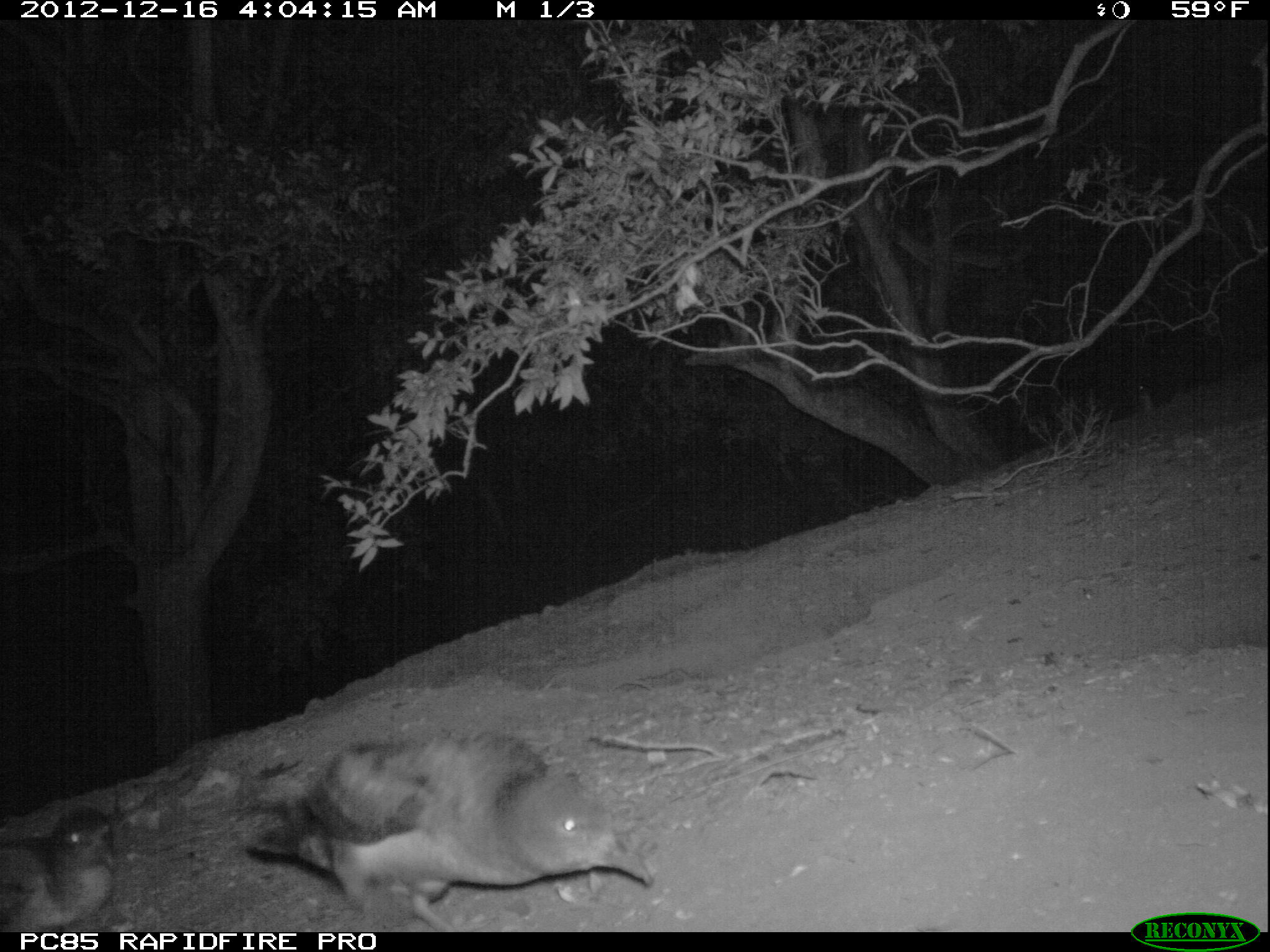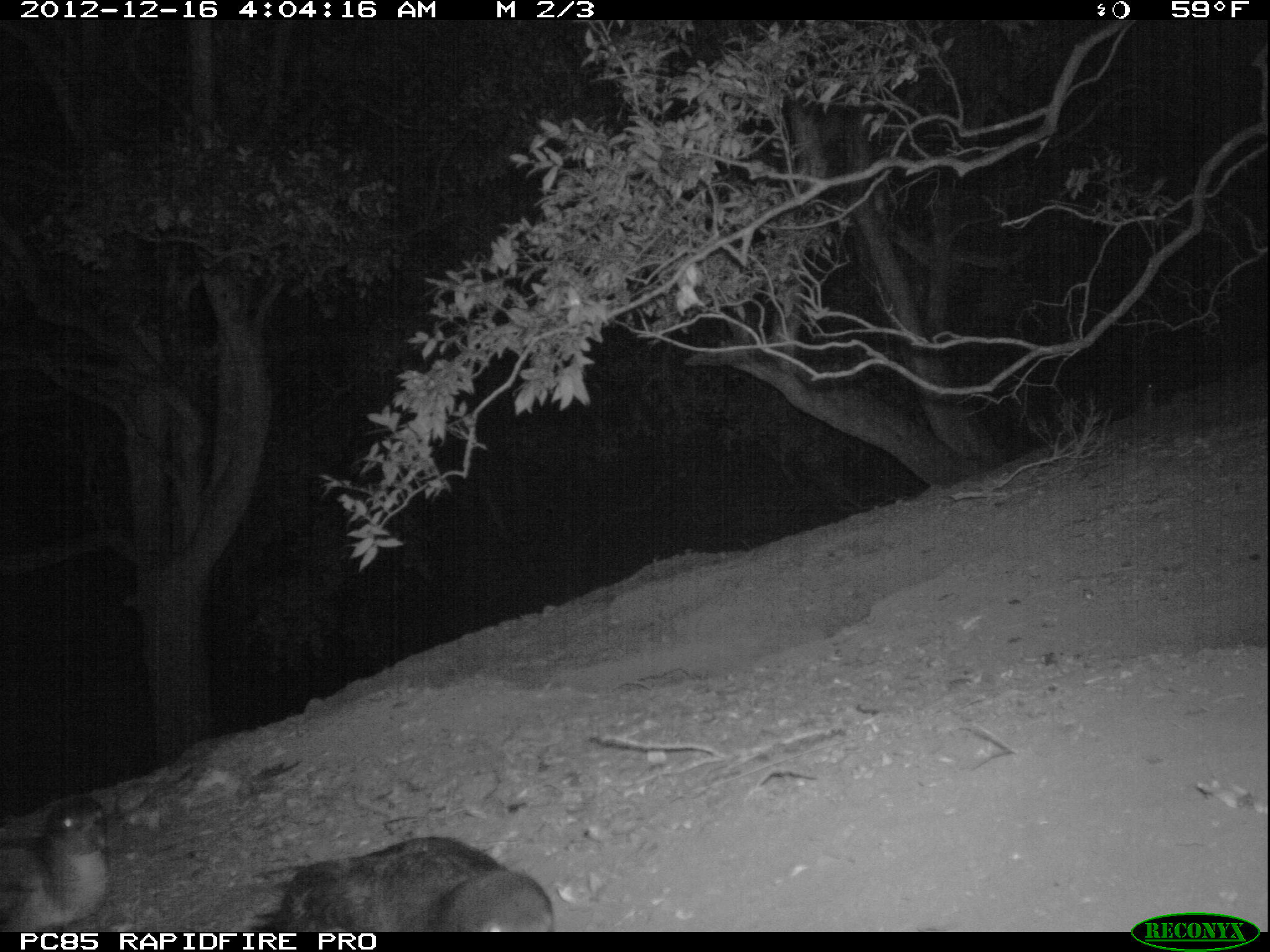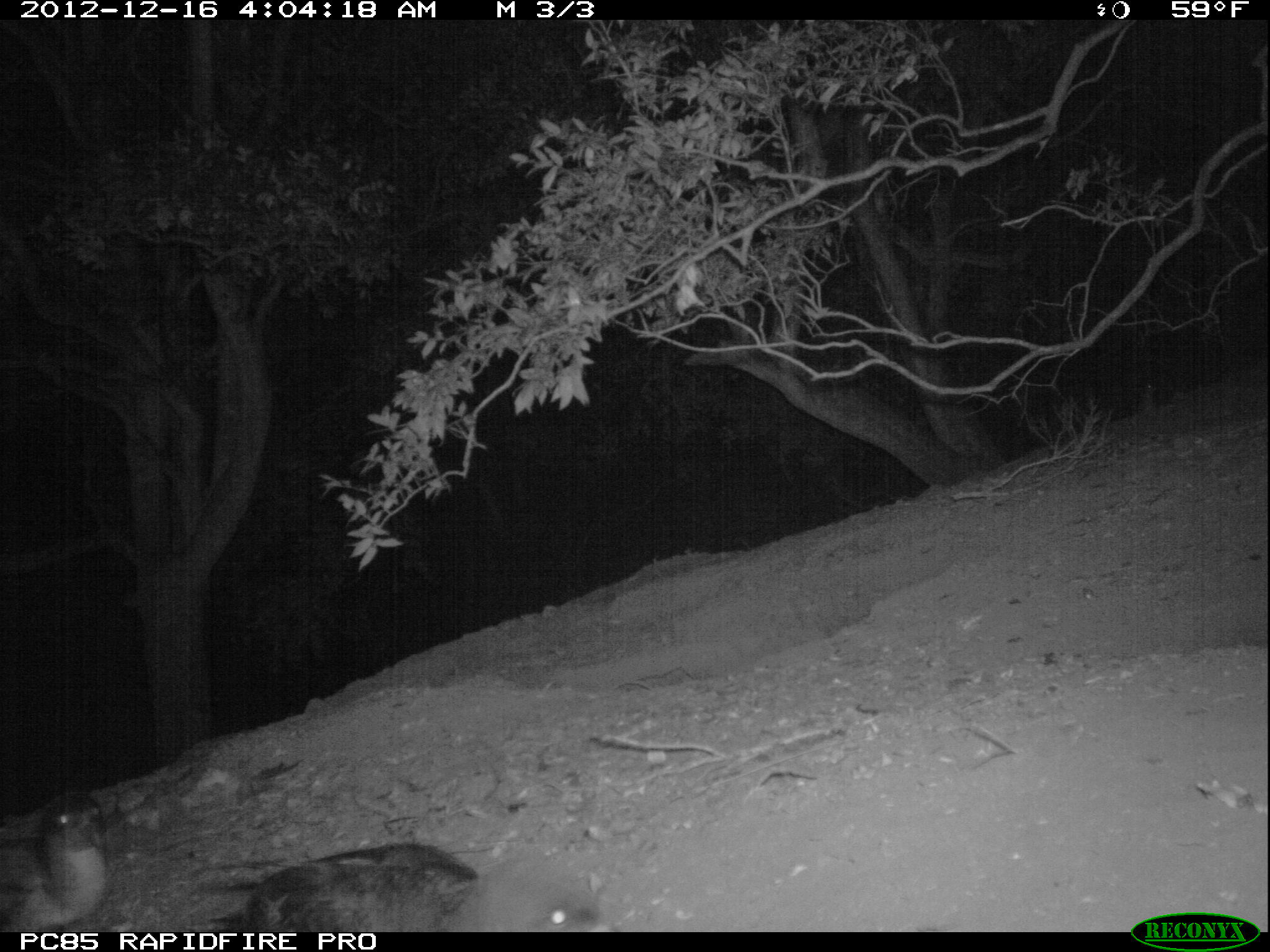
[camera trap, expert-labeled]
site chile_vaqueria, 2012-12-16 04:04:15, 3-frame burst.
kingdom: Animalia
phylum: Chordata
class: Aves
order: Procellariiformes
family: Procellariidae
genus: Calonectris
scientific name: Calonectris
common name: shearwater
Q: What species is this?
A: Shearwater (Calonectris).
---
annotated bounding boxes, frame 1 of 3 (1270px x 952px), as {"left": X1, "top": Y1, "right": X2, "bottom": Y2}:
shearwater: {"left": 235, "top": 730, "right": 650, "bottom": 931}; {"left": 0, "top": 800, "right": 125, "bottom": 935}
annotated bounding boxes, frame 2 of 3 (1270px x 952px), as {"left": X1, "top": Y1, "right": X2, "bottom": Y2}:
shearwater: {"left": 217, "top": 833, "right": 555, "bottom": 932}; {"left": 0, "top": 795, "right": 115, "bottom": 933}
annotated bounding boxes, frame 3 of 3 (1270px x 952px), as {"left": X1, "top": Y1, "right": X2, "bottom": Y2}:
shearwater: {"left": 217, "top": 840, "right": 608, "bottom": 932}; {"left": 0, "top": 795, "right": 112, "bottom": 934}